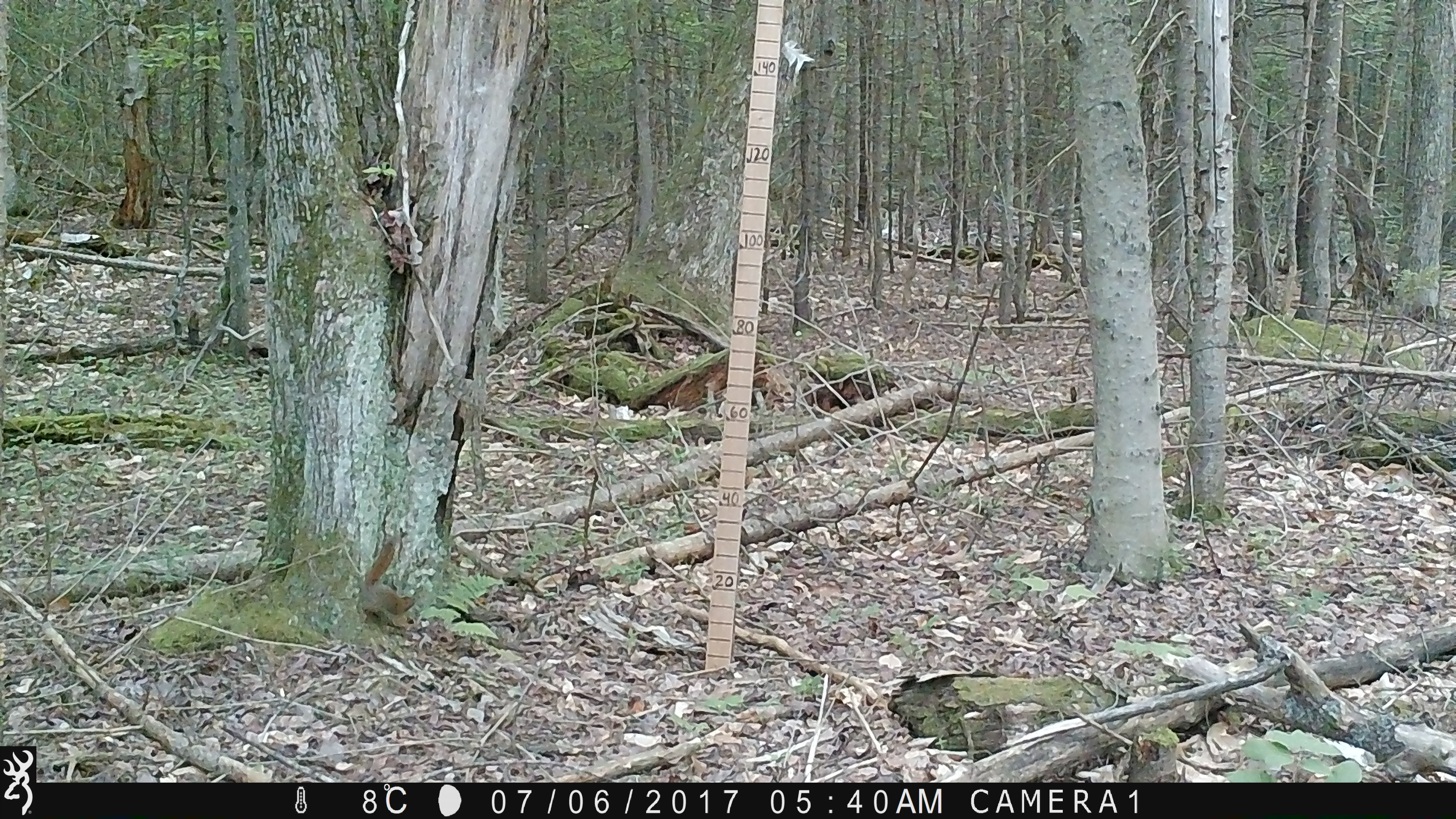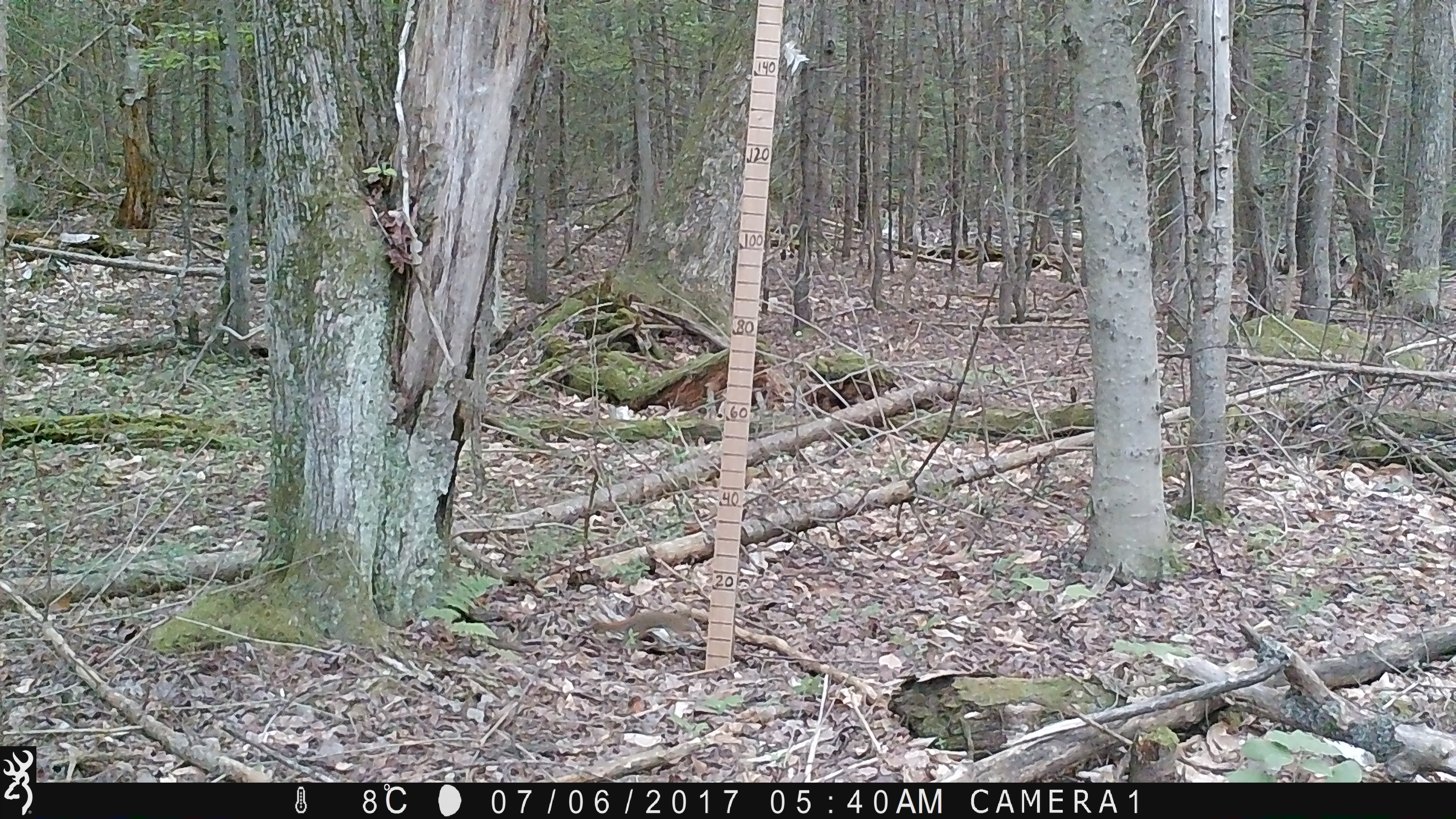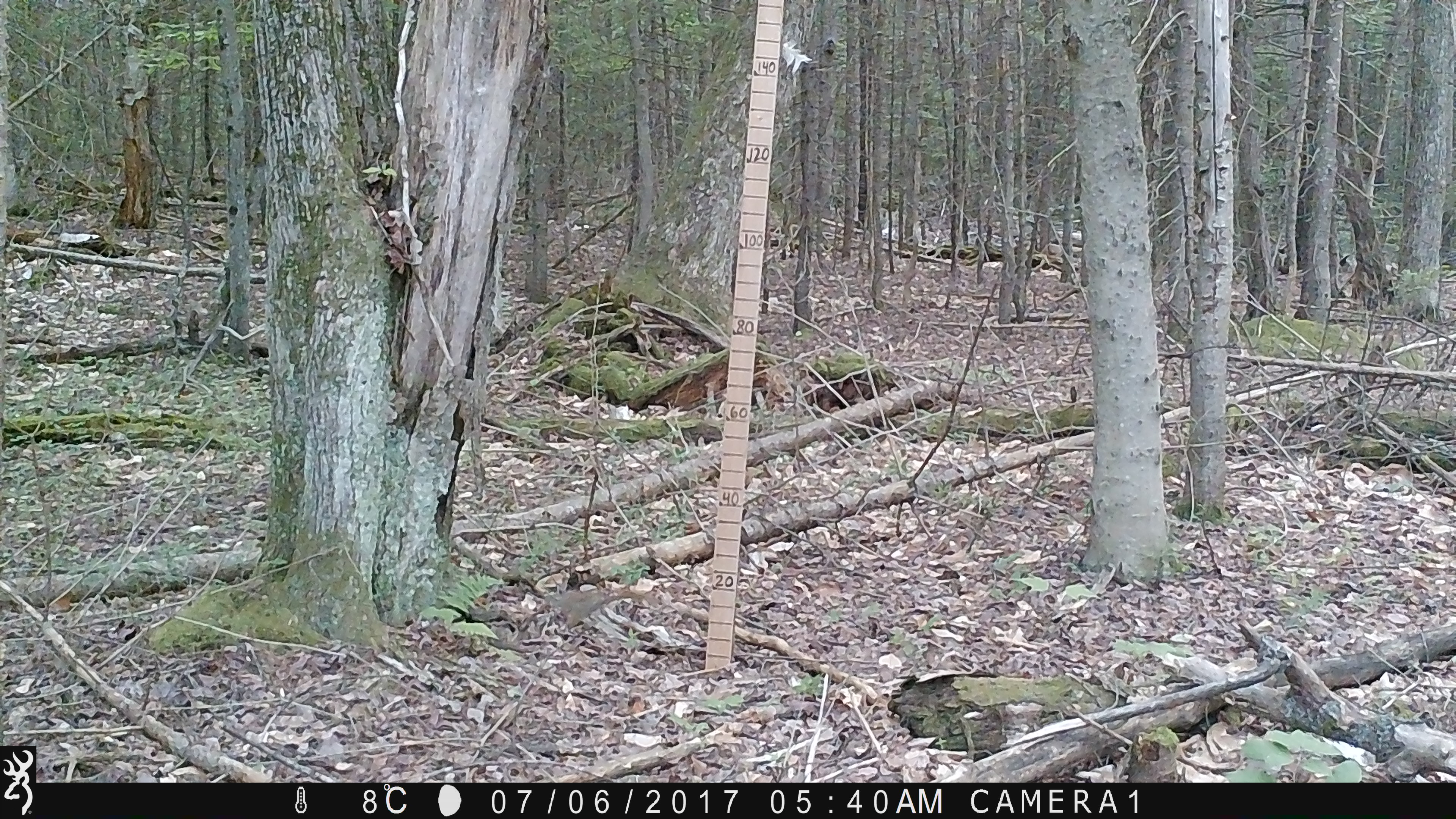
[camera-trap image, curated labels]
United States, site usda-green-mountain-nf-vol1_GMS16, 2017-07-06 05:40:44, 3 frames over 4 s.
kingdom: Animalia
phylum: Chordata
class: Mammalia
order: Rodentia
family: Sciuridae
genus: Tamiasciurus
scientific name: Tamiasciurus hudsonicus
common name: red squirrel